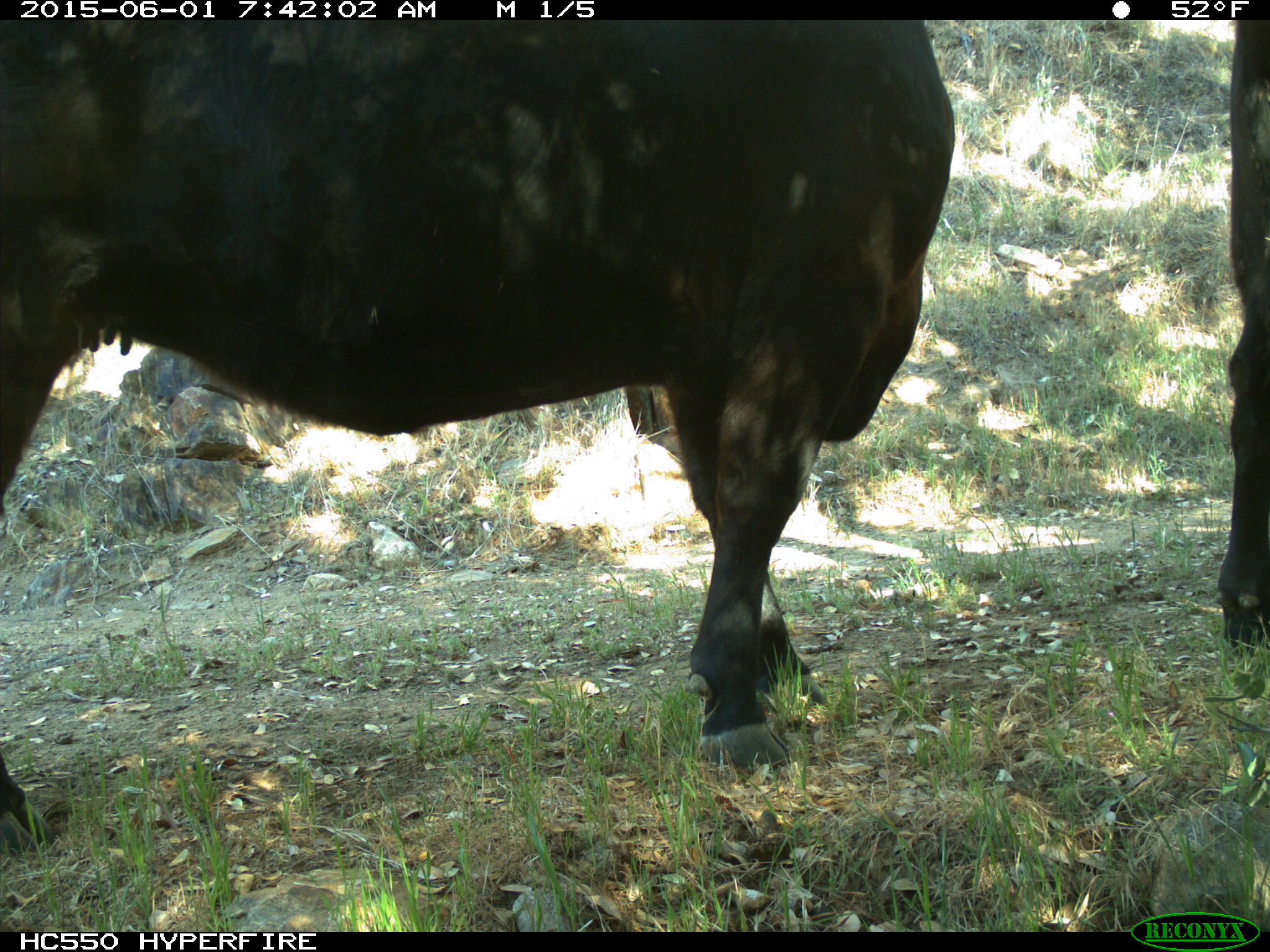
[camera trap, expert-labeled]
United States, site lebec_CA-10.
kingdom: Animalia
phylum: Chordata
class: Mammalia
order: Artiodactyla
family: Bovidae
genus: Bos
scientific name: Bos taurus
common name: domestic cow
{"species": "Bos taurus (domestic cow)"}